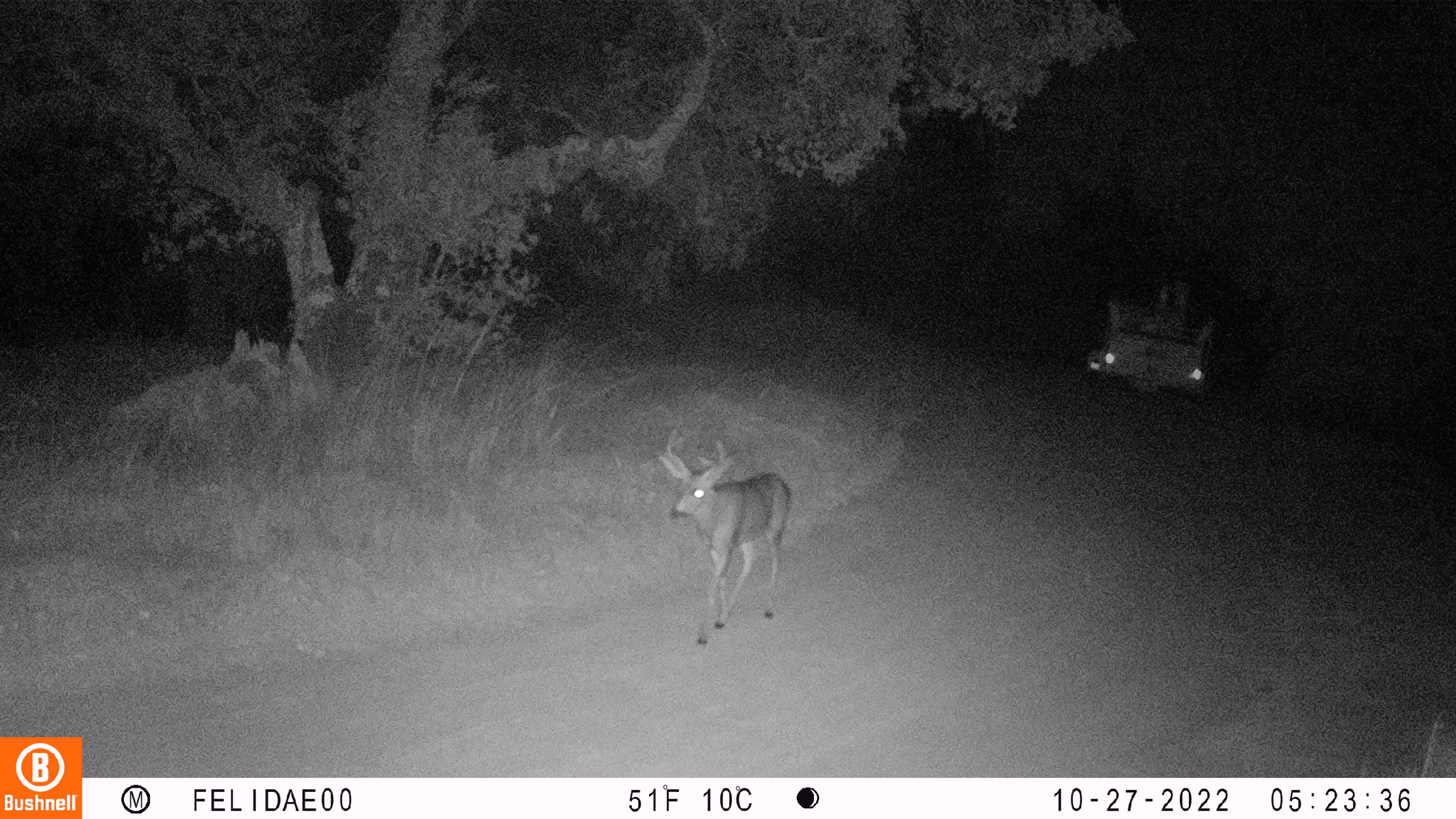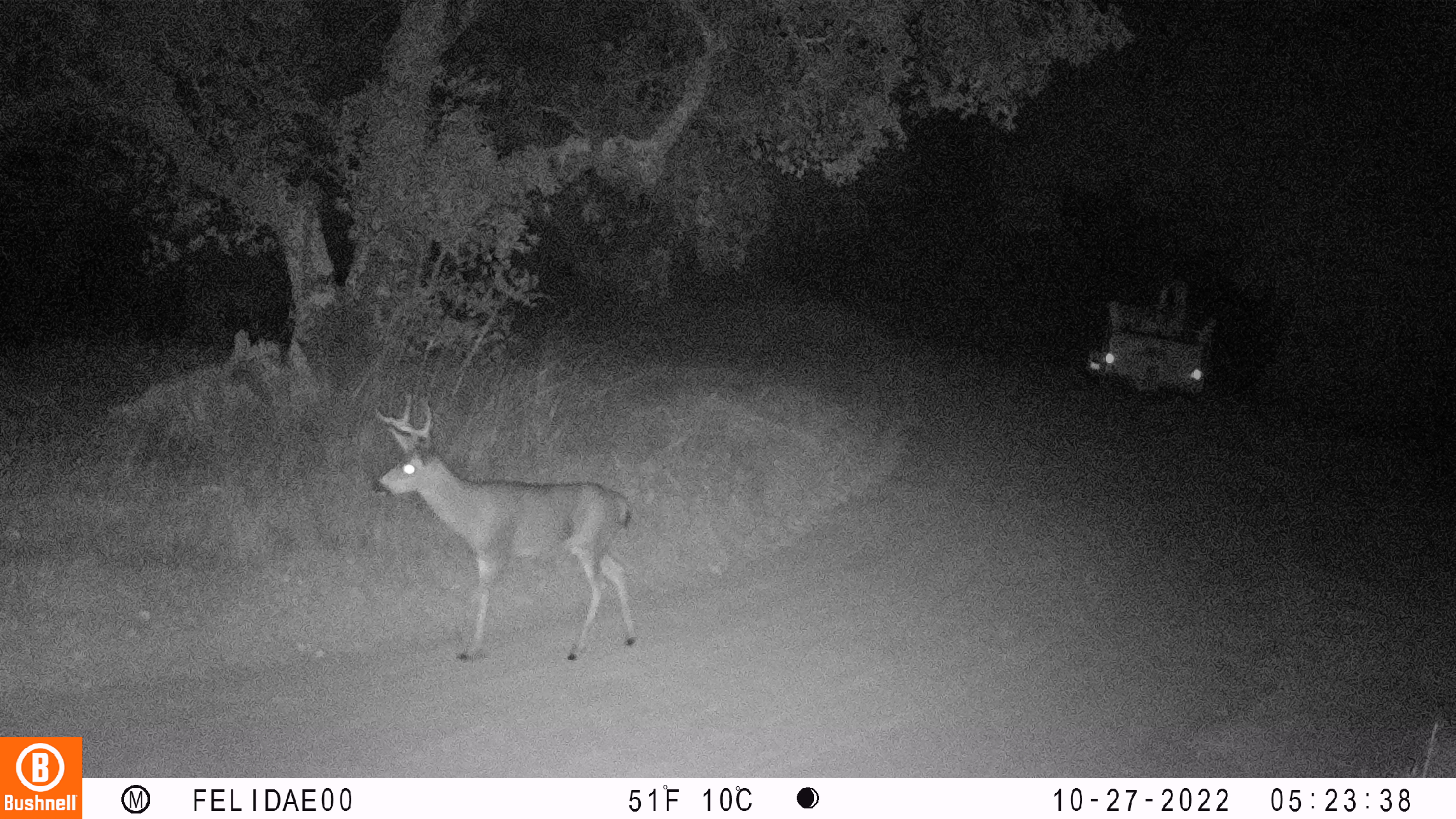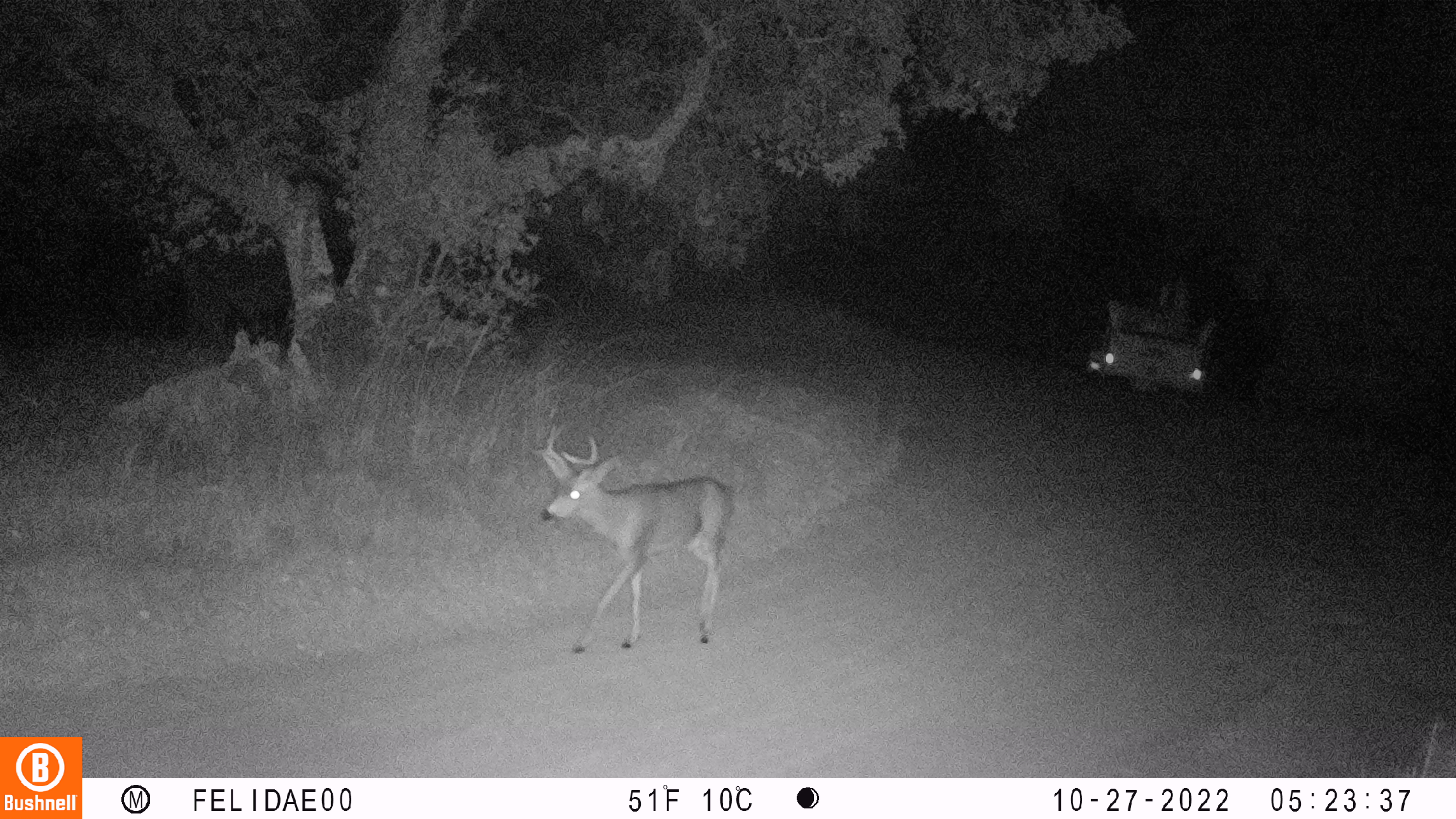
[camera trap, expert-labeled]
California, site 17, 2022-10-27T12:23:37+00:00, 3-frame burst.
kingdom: Animalia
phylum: Chordata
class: Mammalia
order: Artiodactyla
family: Cervidae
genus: Odocoileus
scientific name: Odocoileus hemionus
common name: mule deer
Mule deer (Odocoileus hemionus).